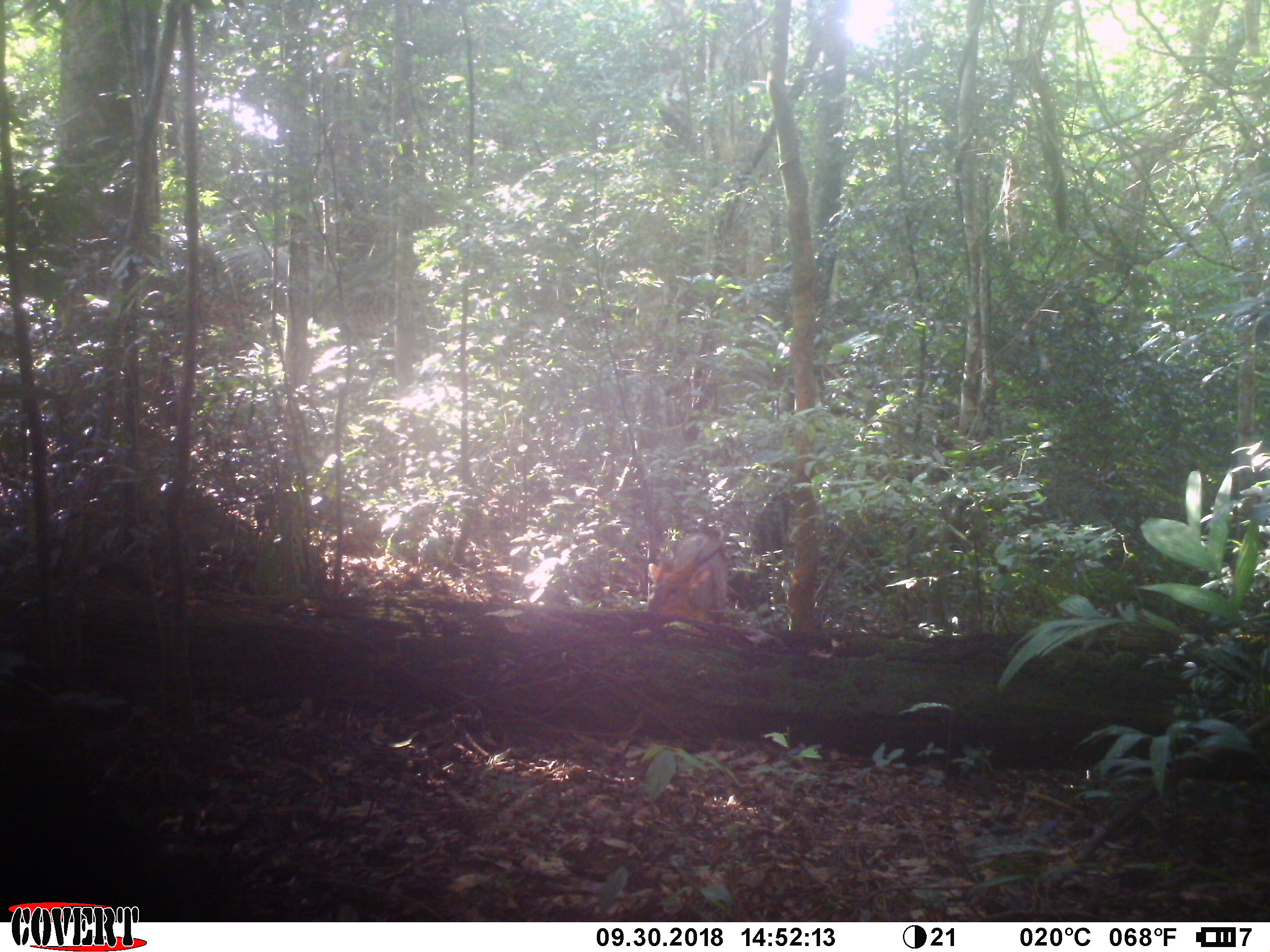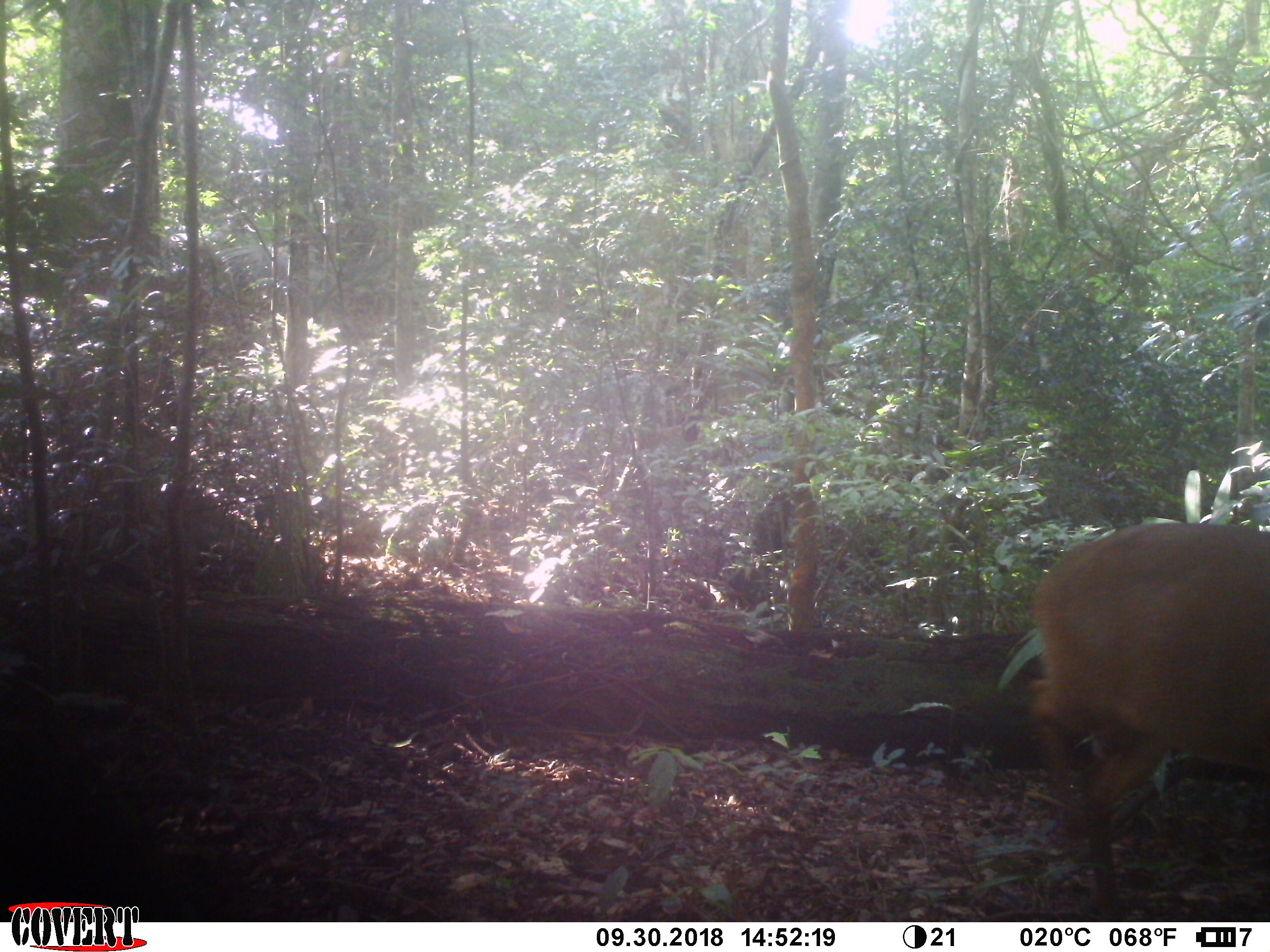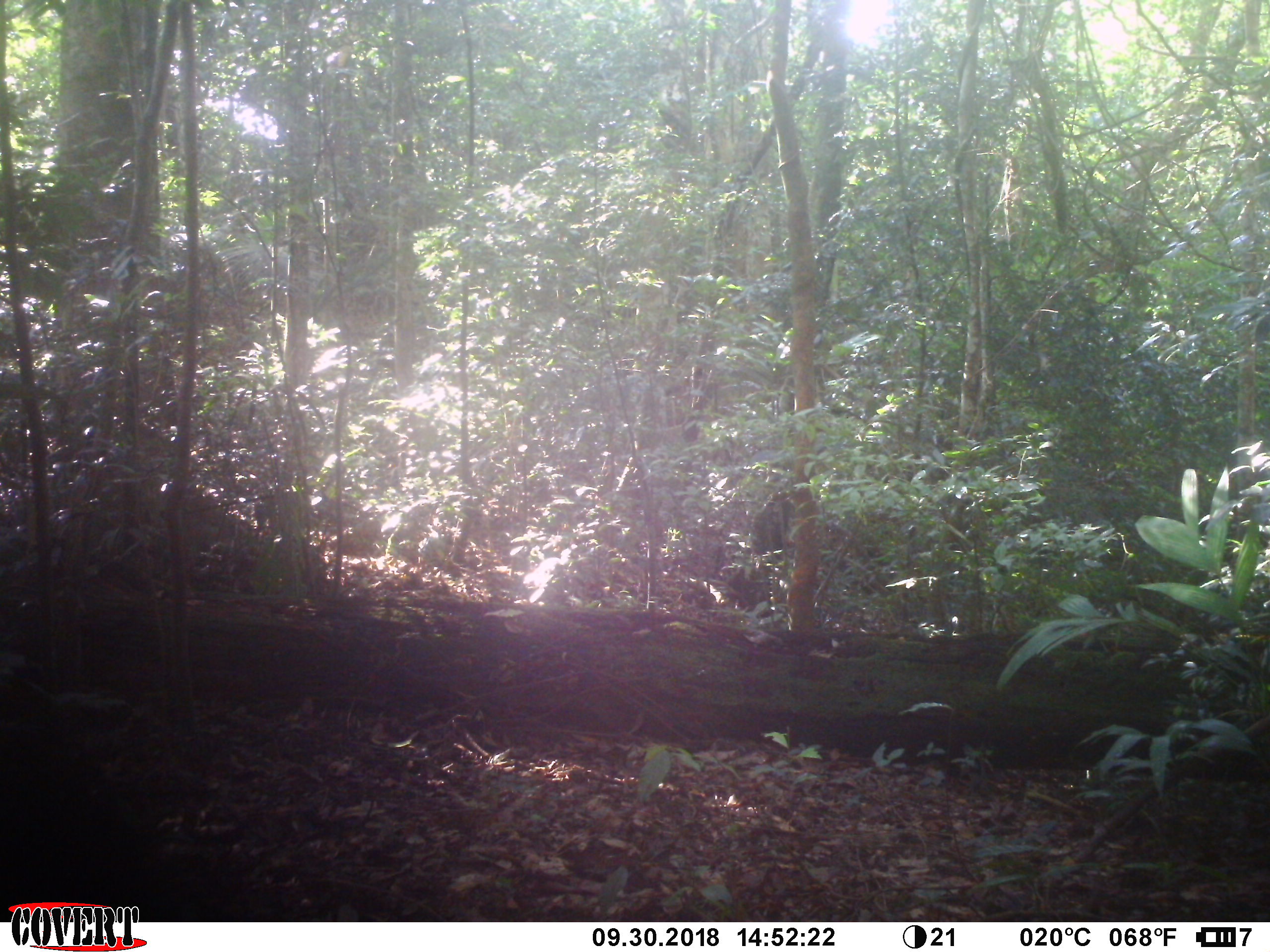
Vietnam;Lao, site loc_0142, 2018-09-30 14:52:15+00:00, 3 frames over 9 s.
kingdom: Animalia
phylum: Chordata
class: Mammalia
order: Artiodactyla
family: Cervidae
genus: Muntiacus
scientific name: Muntiacus vuquangensis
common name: large-antlered muntjac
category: large antlered muntjac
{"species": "large antlered muntjac (large-antlered muntjac) (Muntiacus vuquangensis)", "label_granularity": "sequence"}